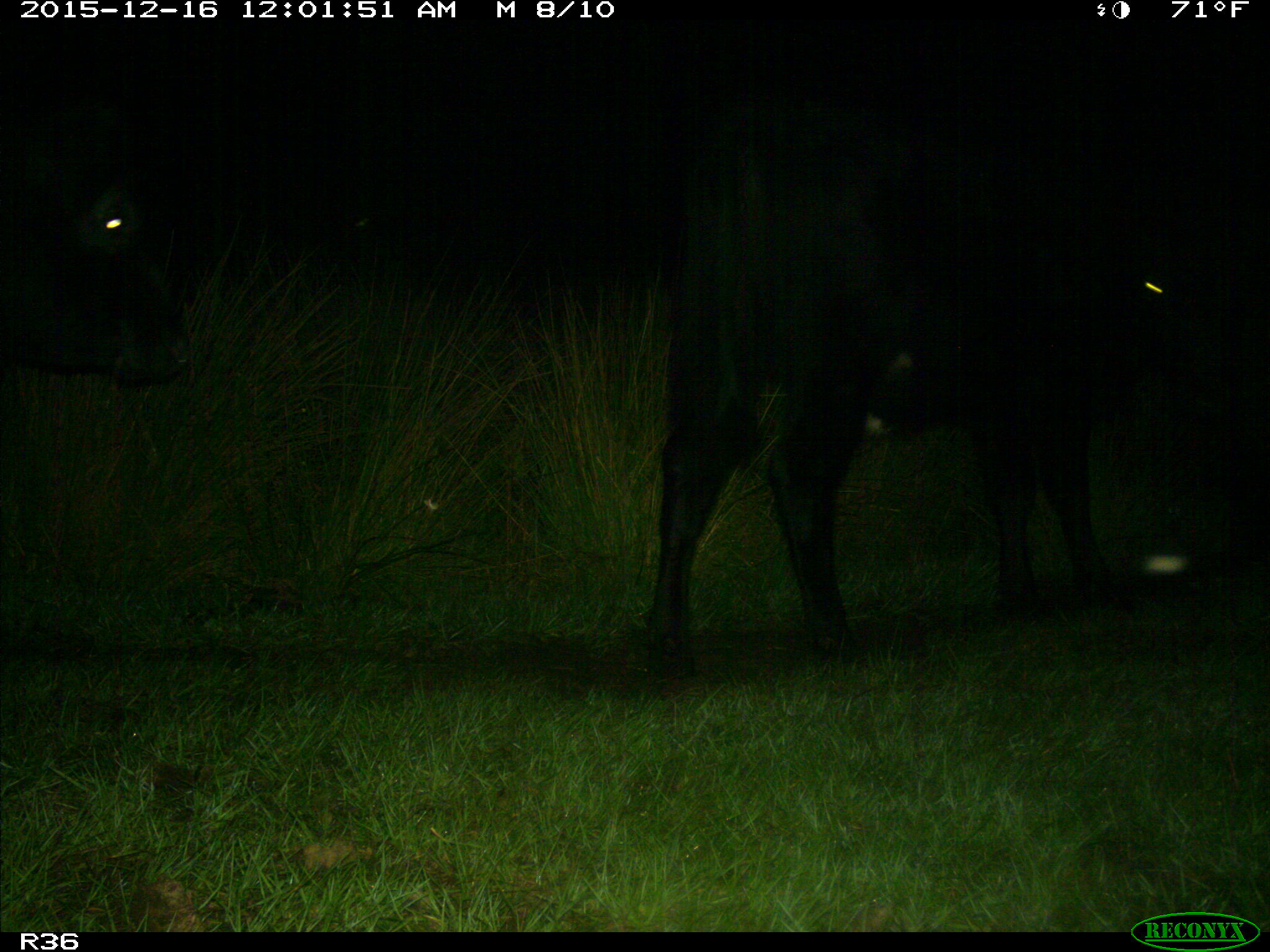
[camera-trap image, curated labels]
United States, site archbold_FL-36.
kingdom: Animalia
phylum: Chordata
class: Mammalia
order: Artiodactyla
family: Bovidae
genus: Bos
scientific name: Bos taurus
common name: domestic cow